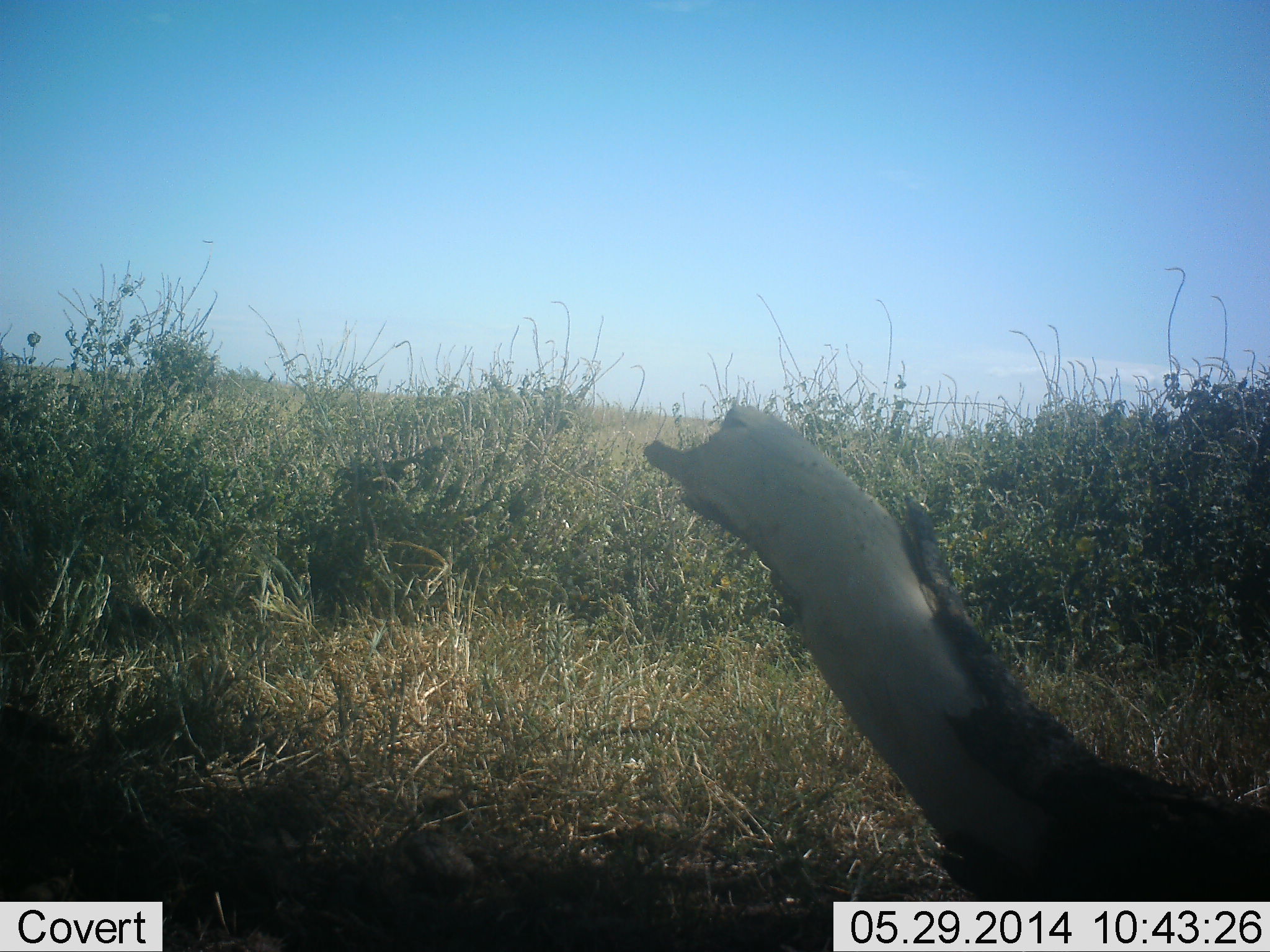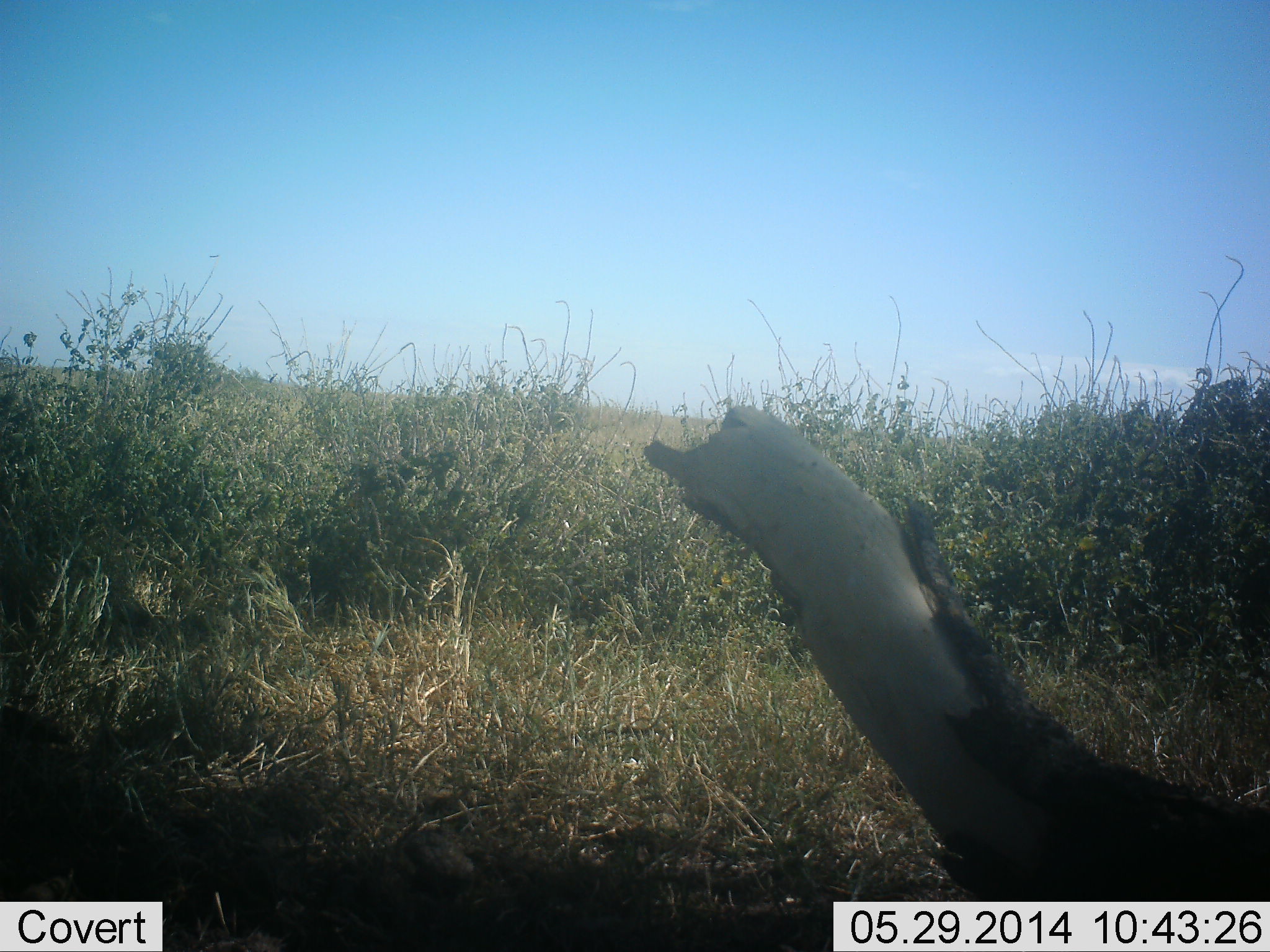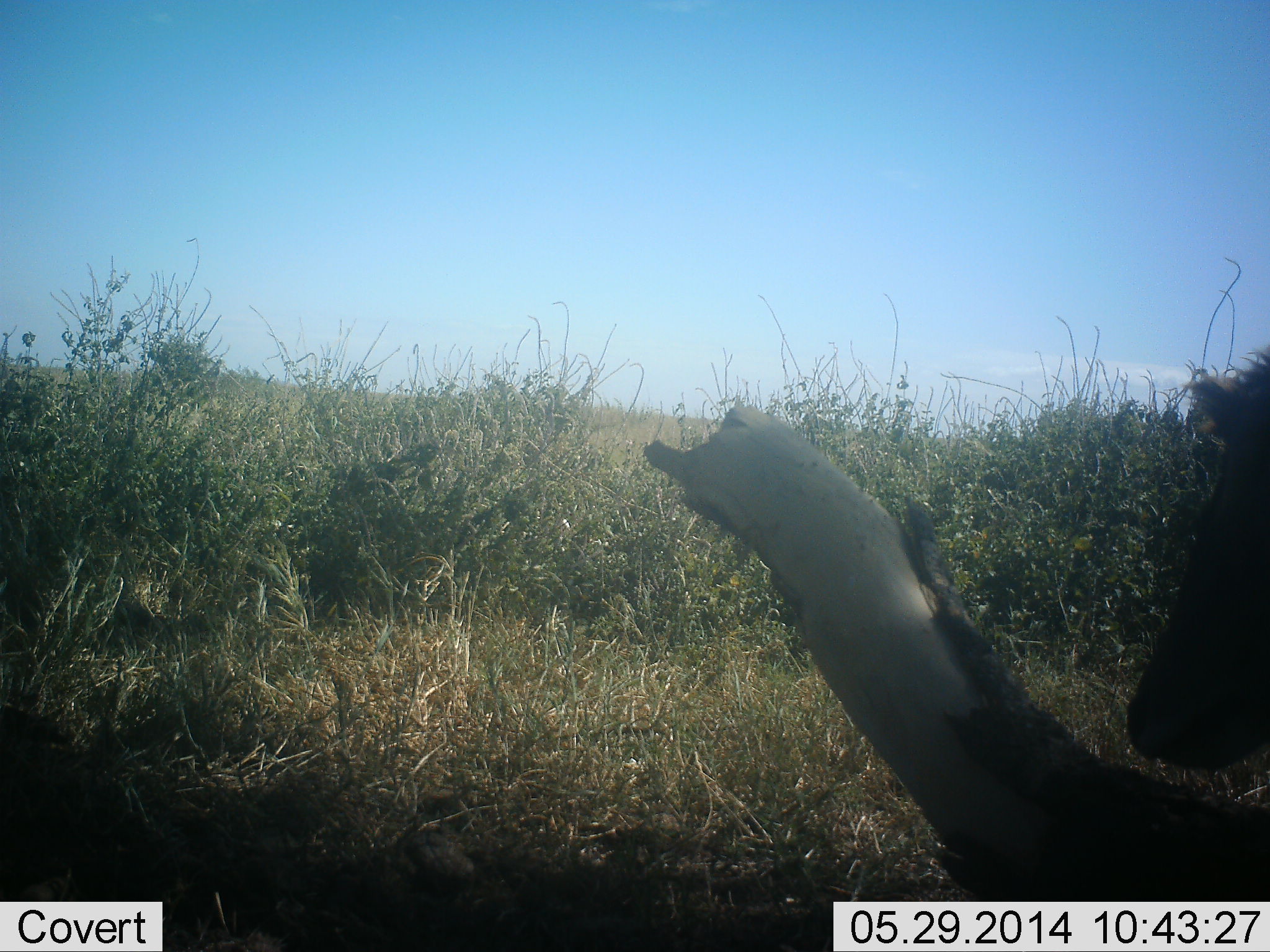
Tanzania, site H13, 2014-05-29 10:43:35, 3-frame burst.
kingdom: Animalia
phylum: Chordata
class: Mammalia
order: Perissodactyla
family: Equidae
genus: Equus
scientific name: Equus quagga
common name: plains zebra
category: zebra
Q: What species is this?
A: Zebra (plains zebra) (Equus quagga).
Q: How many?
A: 1.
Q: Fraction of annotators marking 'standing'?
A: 20%.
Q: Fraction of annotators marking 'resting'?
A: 0%.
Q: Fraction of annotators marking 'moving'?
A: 80%.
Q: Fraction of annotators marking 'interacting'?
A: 0%.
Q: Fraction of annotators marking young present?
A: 0%.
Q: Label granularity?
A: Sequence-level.